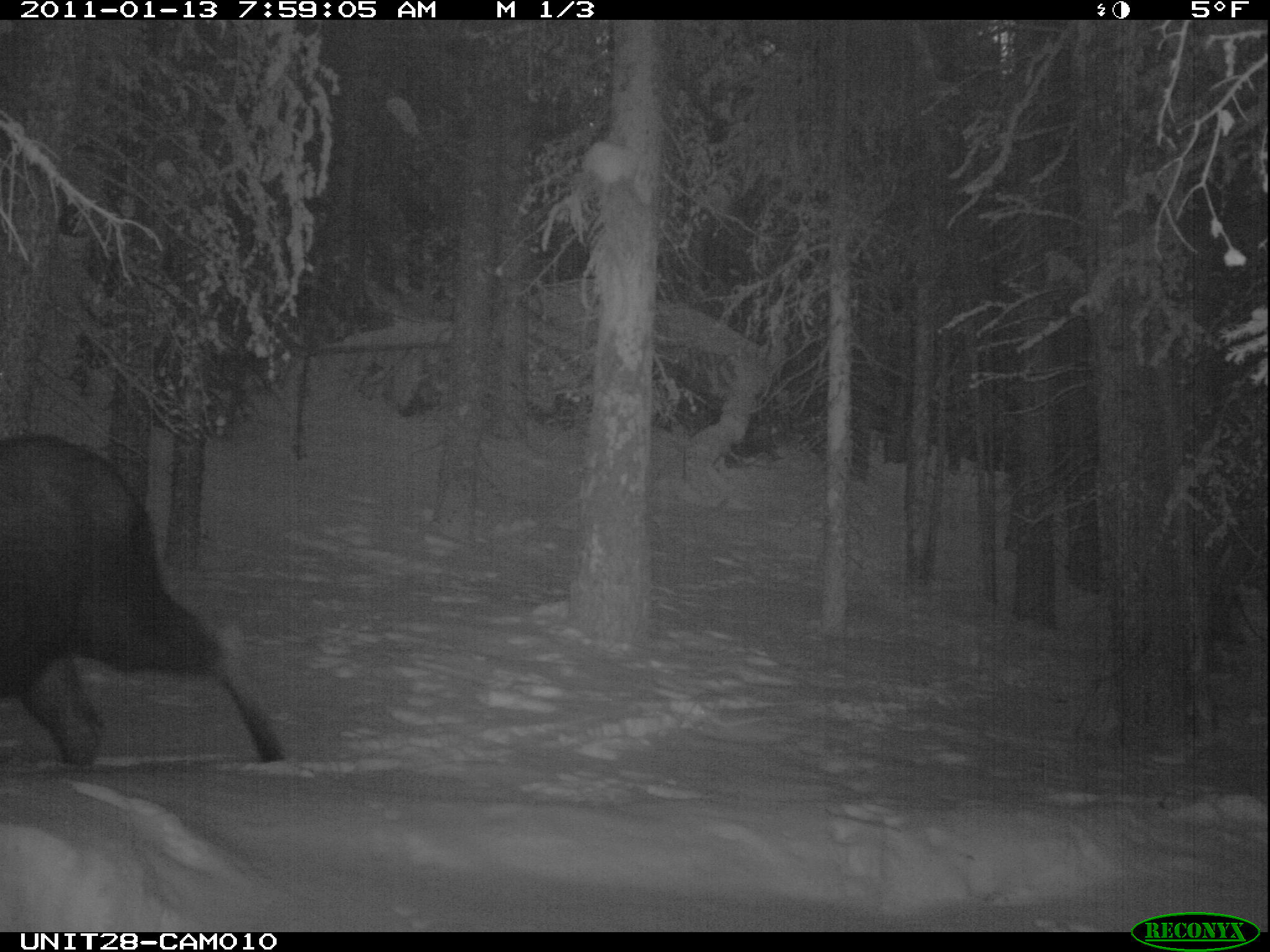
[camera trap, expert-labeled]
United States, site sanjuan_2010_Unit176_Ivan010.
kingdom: Animalia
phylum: Chordata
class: Mammalia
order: Artiodactyla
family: Cervidae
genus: Alces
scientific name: Alces alces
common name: moose